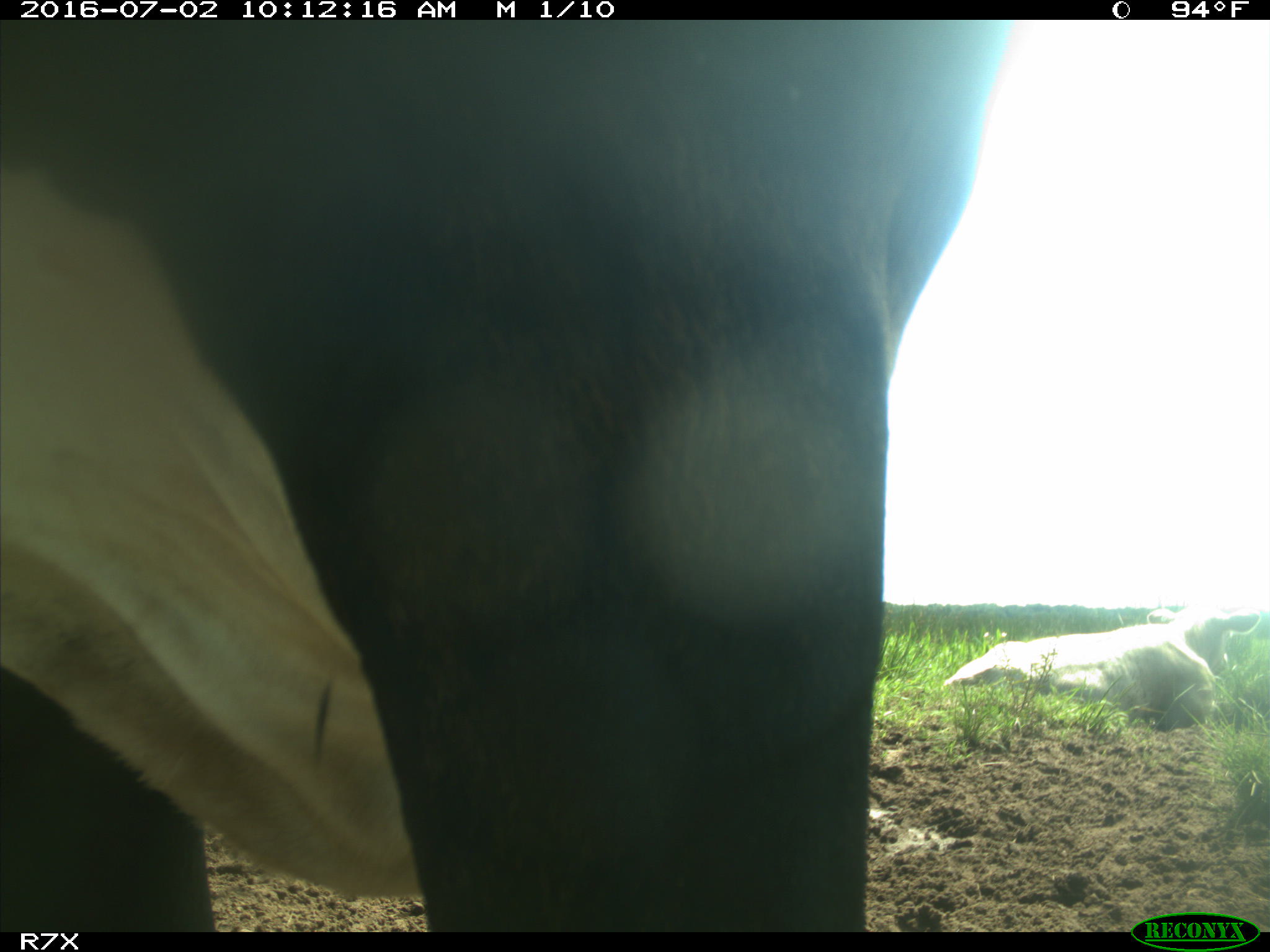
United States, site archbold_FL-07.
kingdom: Animalia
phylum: Chordata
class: Mammalia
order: Artiodactyla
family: Bovidae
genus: Bos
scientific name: Bos taurus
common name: domestic cow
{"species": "Bos taurus (domestic cow)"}